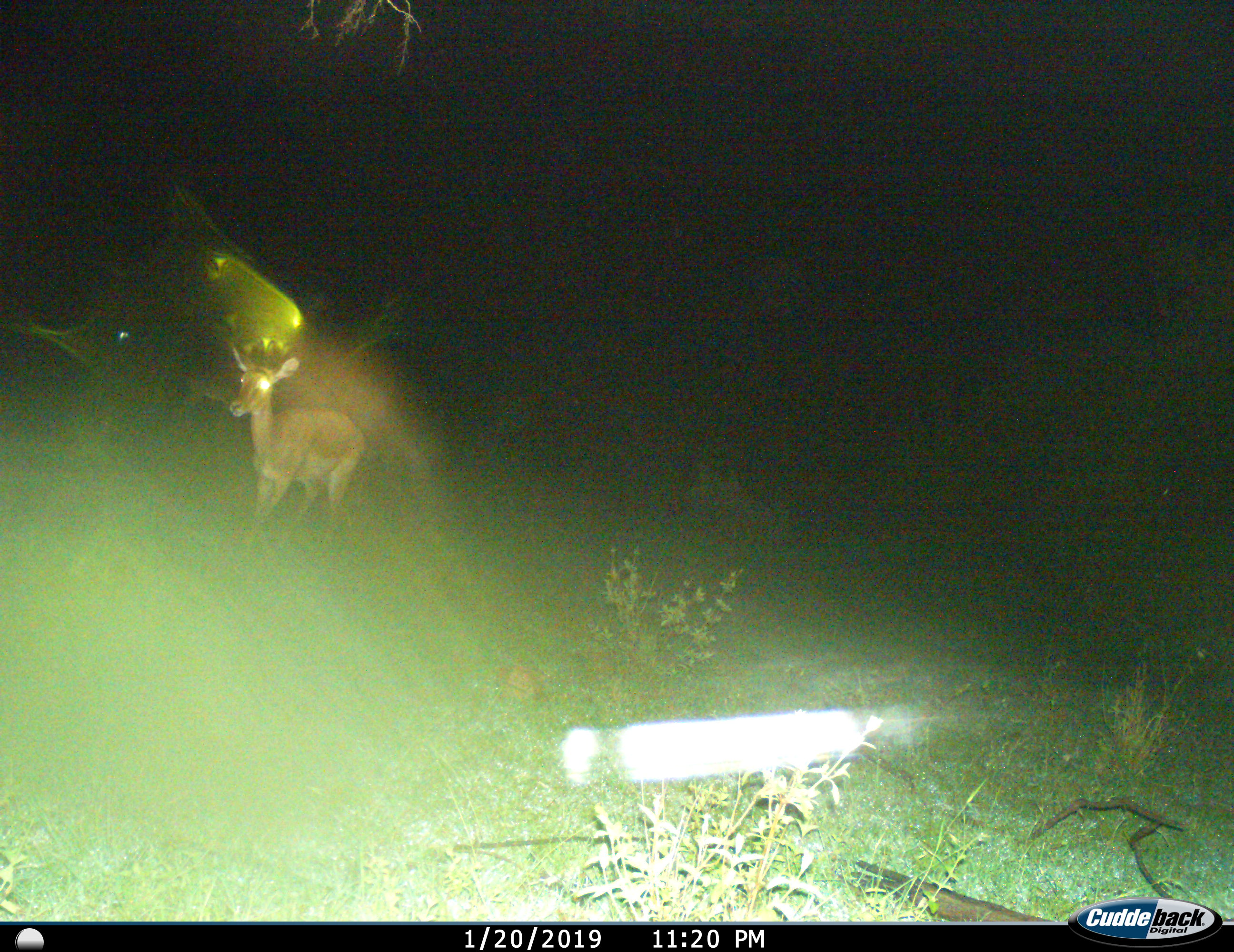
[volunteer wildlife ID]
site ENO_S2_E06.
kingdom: Animalia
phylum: Chordata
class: Mammalia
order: Artiodactyla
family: Bovidae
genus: Aepyceros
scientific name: Aepyceros melampus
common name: impala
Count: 1.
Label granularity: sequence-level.